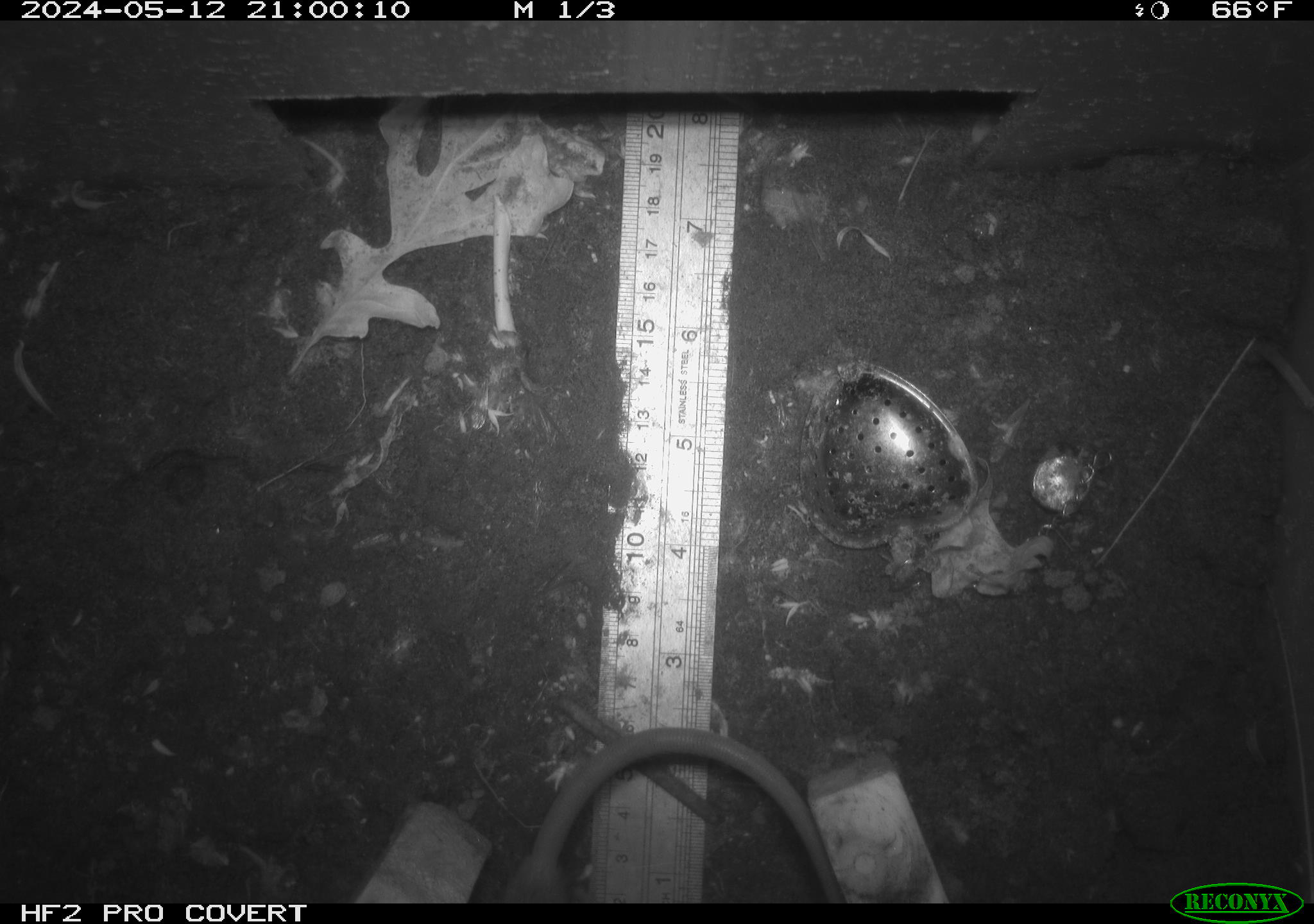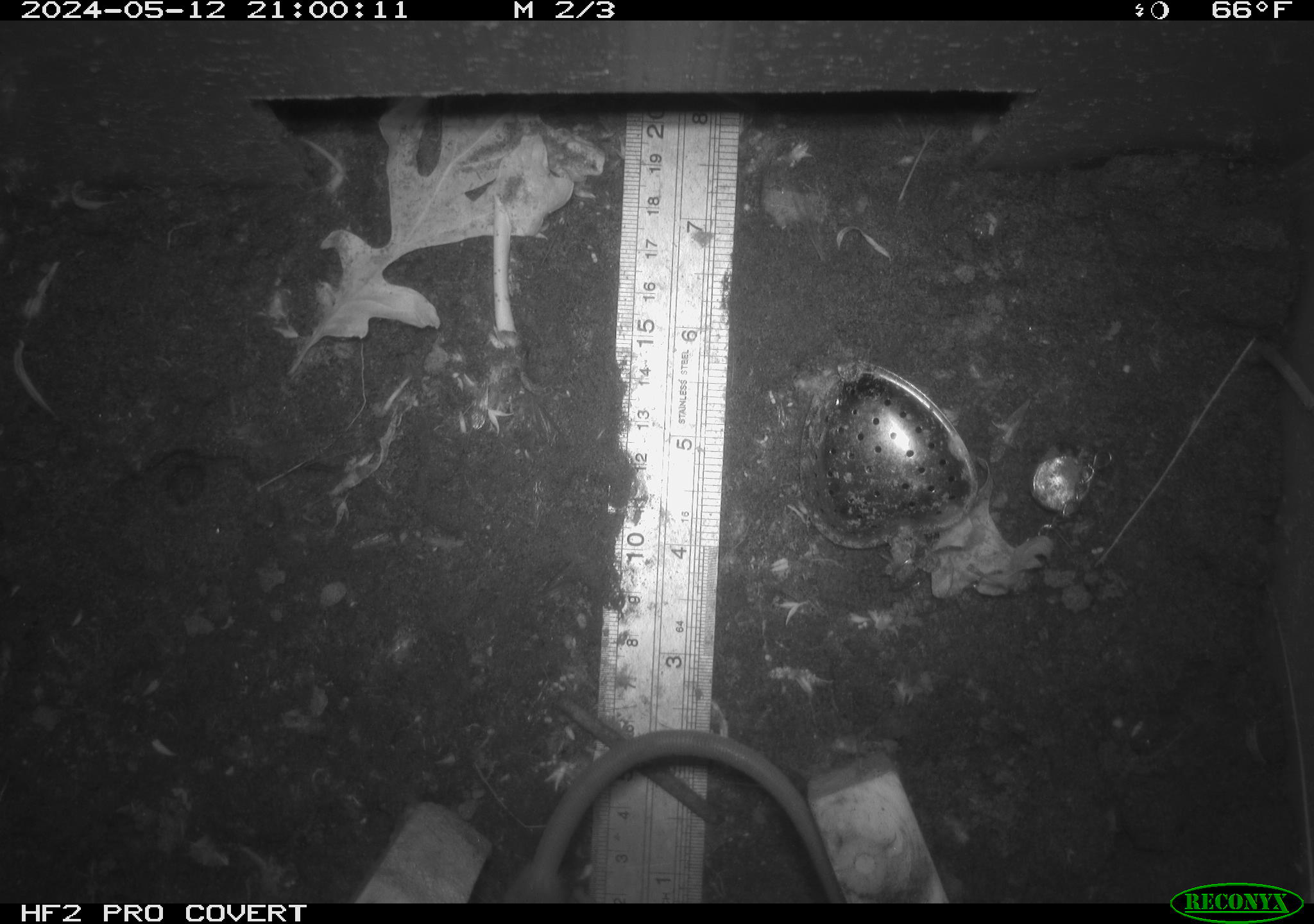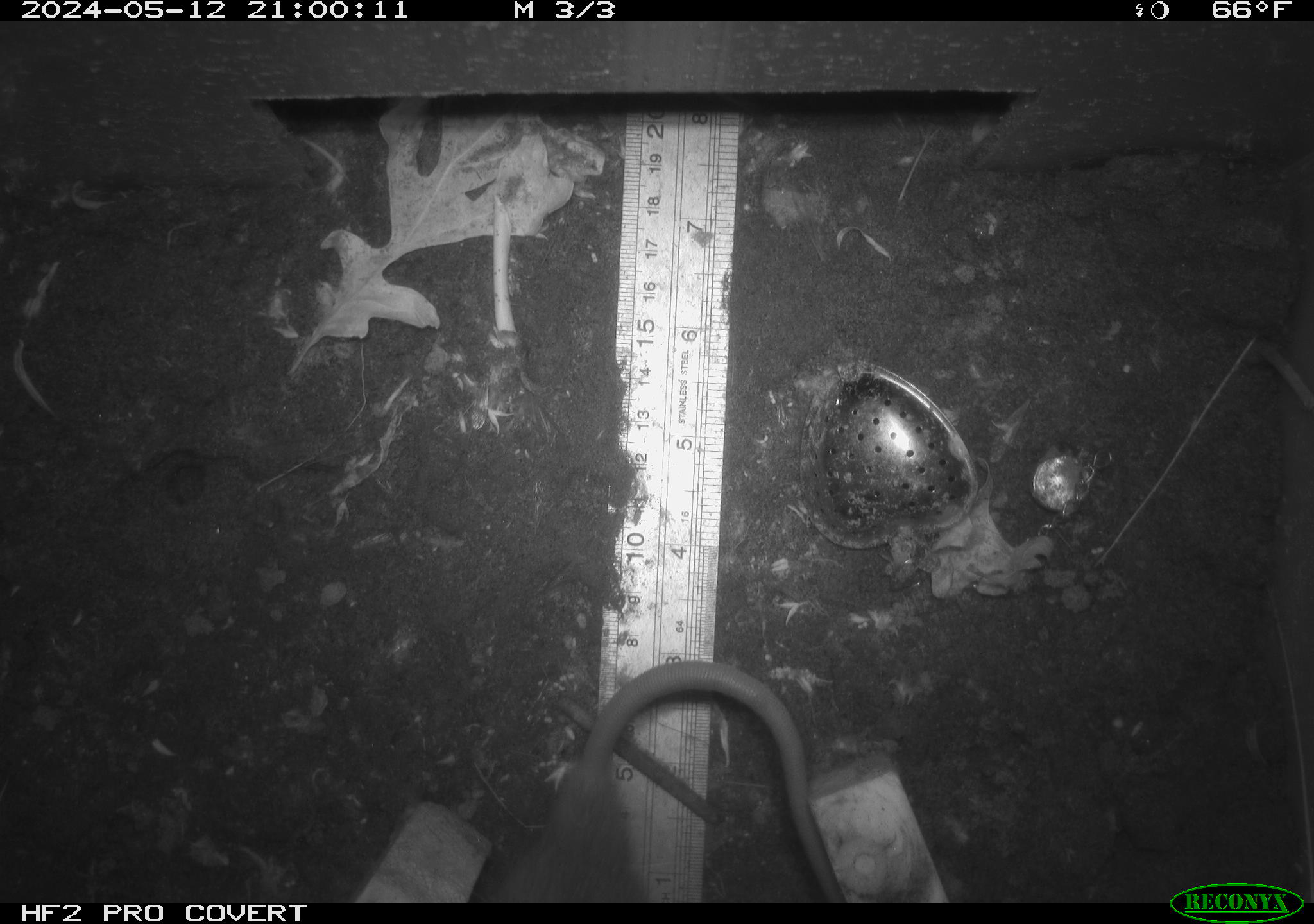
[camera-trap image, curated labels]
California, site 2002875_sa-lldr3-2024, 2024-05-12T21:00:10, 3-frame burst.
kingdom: Animalia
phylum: Chordata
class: Mammalia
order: Rodentia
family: Muridae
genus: Rattus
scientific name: Rattus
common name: rat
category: rattus species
Rattus species (rat) (Rattus).